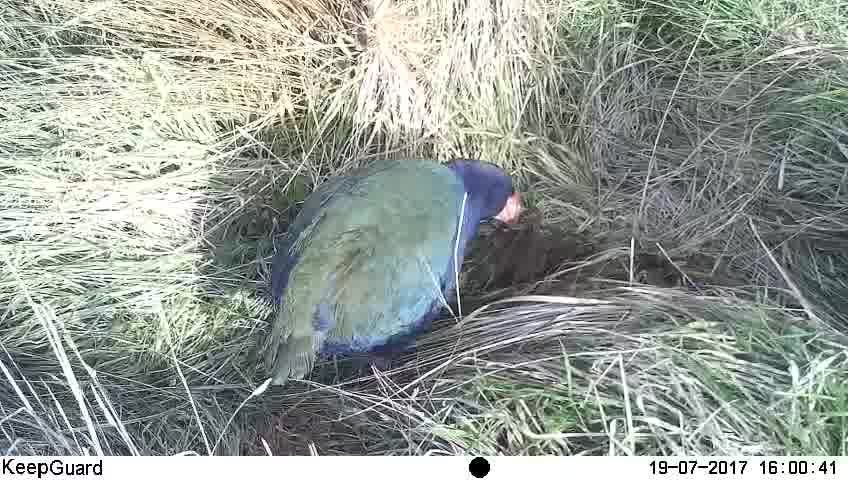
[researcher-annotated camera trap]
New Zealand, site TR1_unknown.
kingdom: Animalia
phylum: Chordata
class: Aves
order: Gruiformes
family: Rallidae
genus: Porphyrio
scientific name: Porphyrio mantelli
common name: takahe